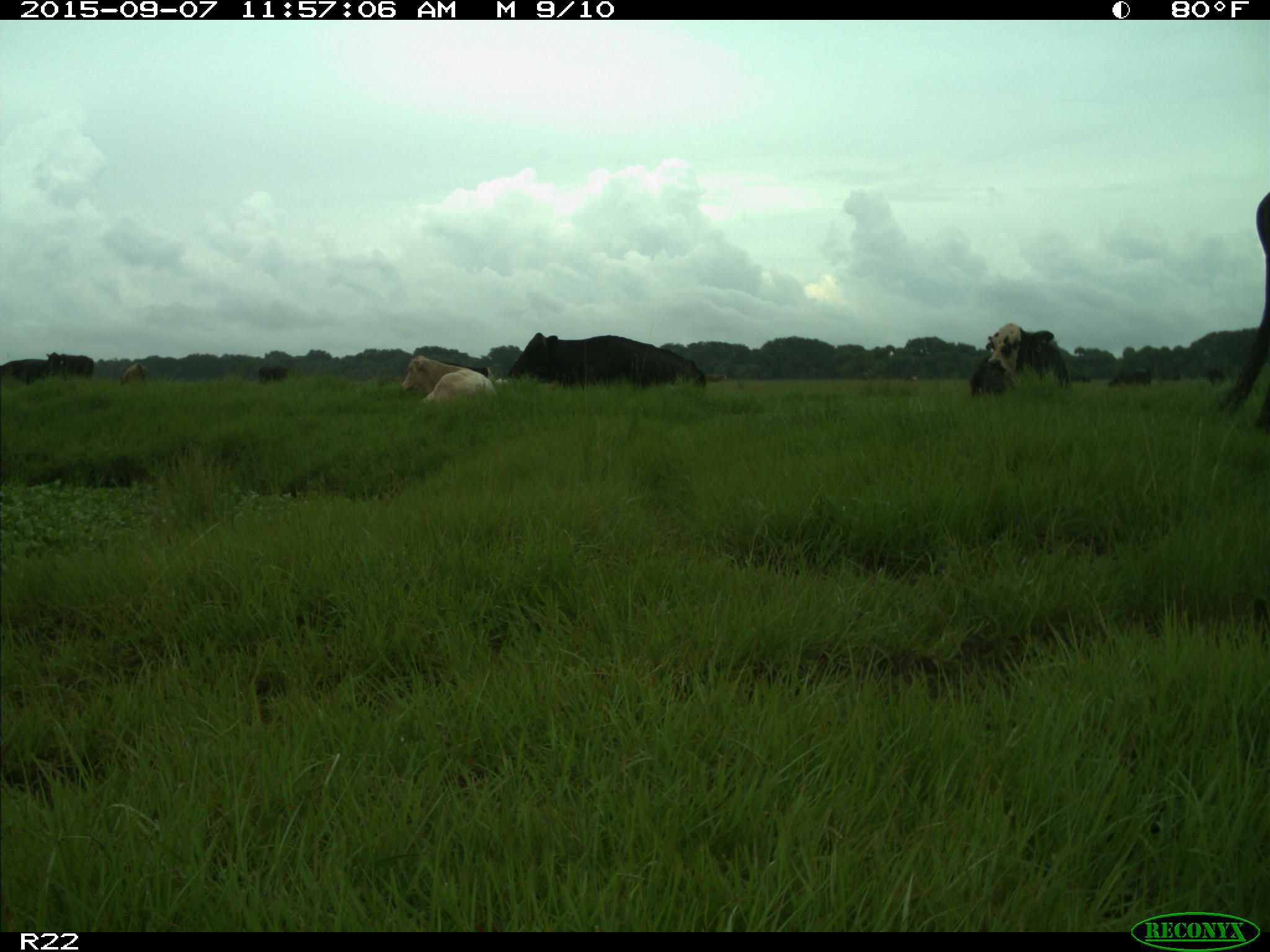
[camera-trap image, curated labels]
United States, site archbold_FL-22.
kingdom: Animalia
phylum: Chordata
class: Mammalia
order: Artiodactyla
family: Bovidae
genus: Bos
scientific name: Bos taurus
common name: domestic cow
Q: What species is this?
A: Bos taurus (domestic cow).